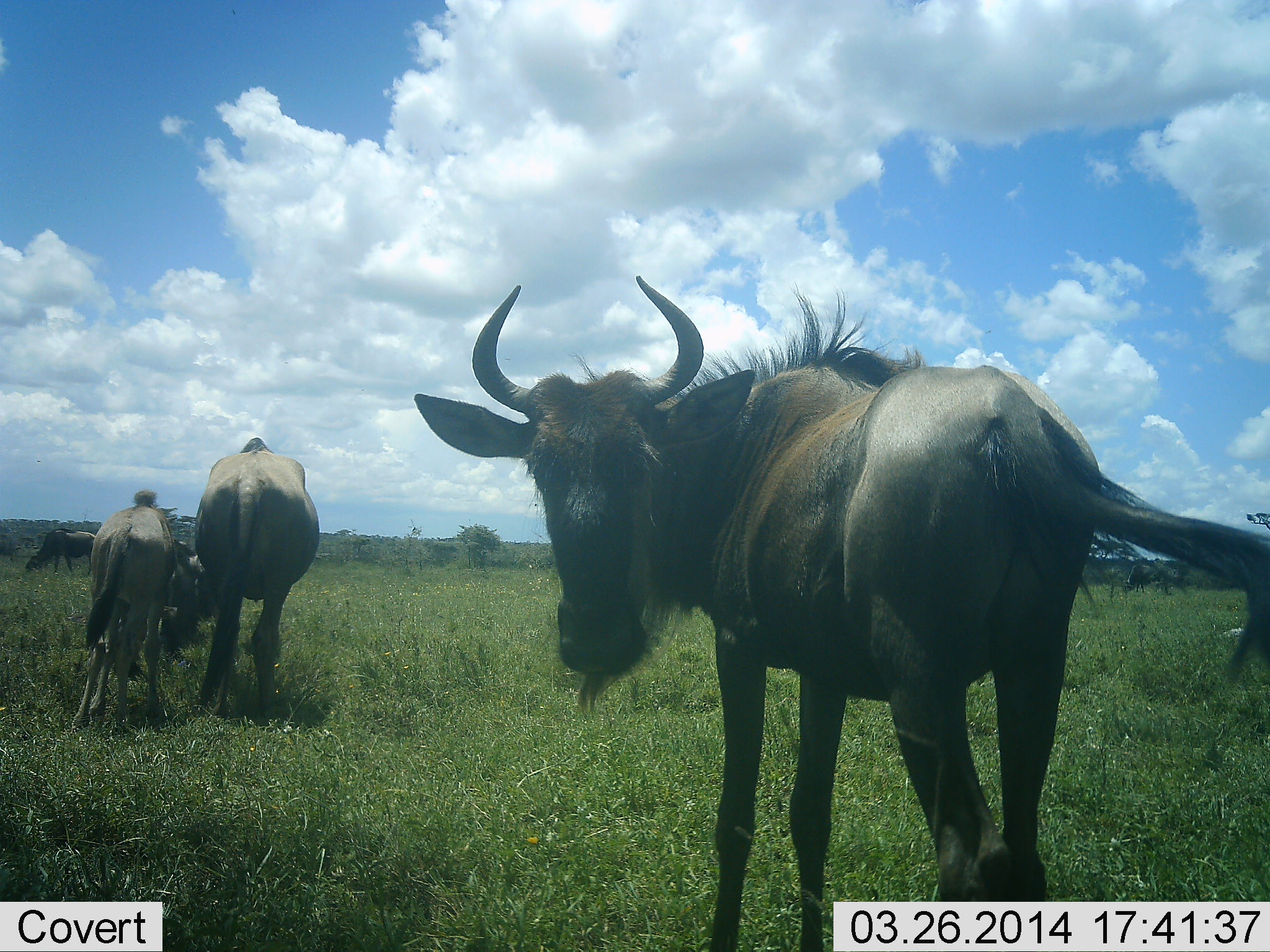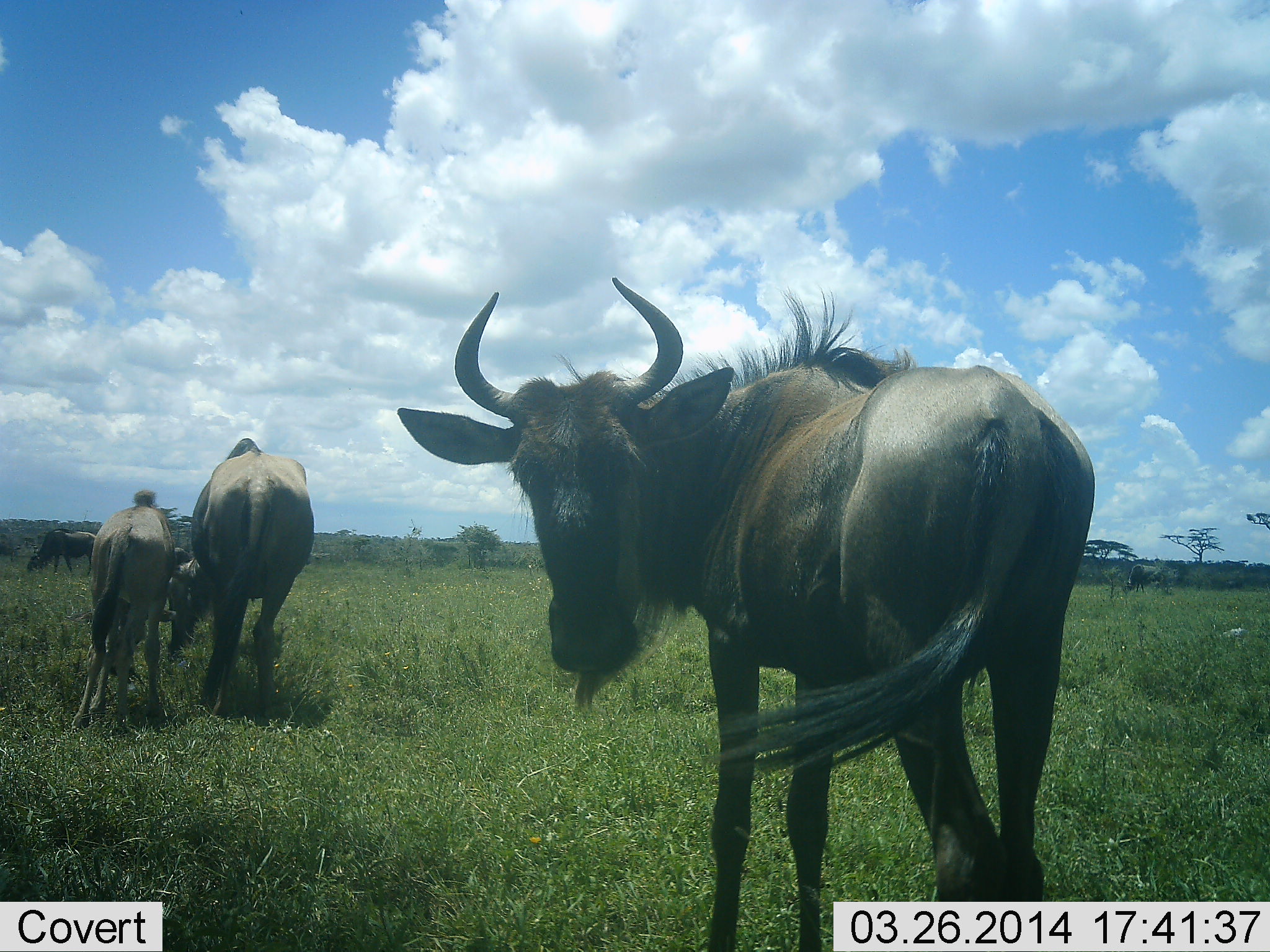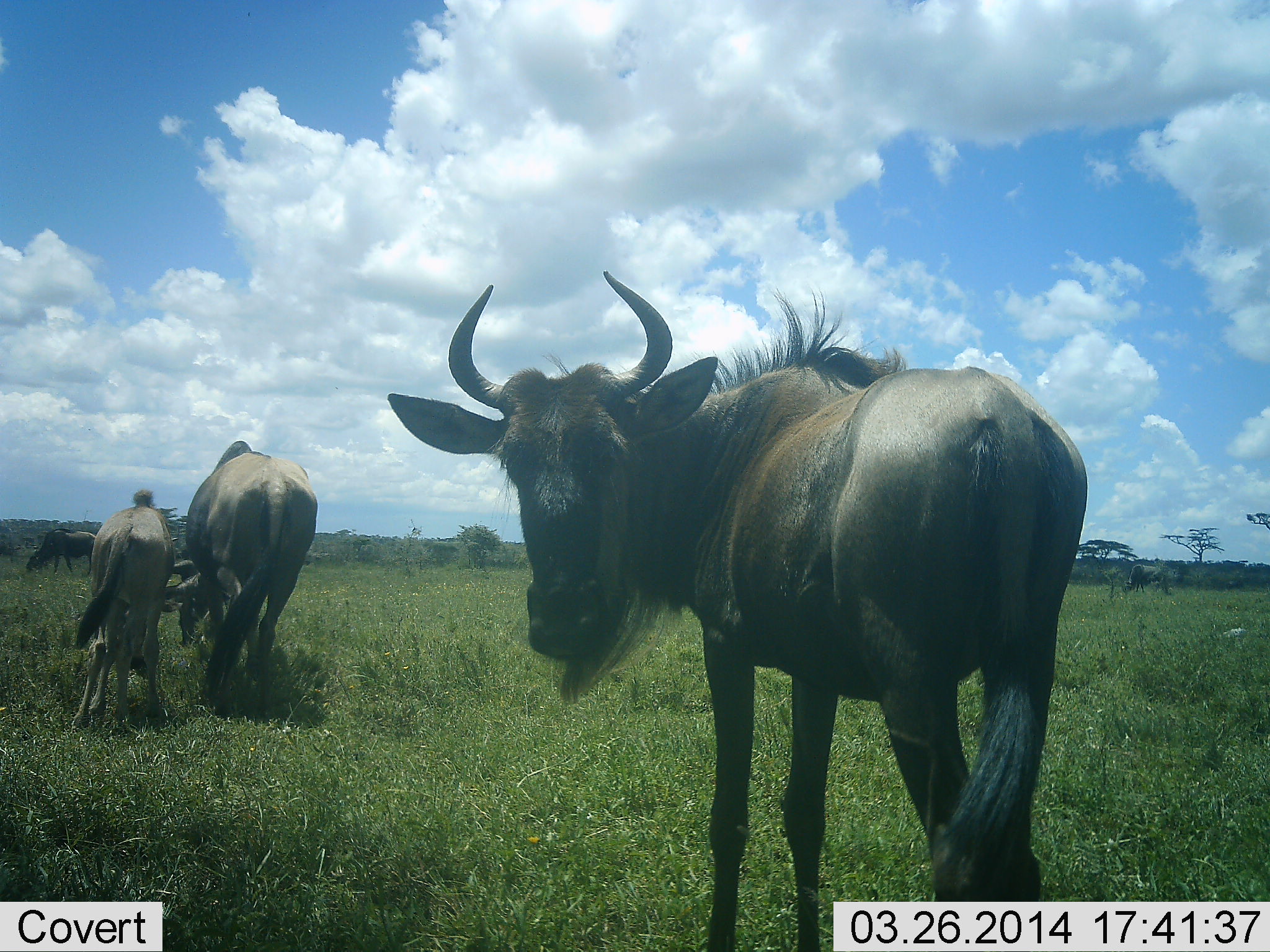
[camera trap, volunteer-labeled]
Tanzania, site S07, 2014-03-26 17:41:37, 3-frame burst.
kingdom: Animalia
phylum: Chordata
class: Mammalia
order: Artiodactyla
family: Bovidae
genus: Connochaetes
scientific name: Connochaetes taurinus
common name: blue wildebeest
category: wildebeest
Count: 4.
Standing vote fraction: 70%.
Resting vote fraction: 0%.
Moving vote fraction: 10%.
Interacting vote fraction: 0%.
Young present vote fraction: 40%.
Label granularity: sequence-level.